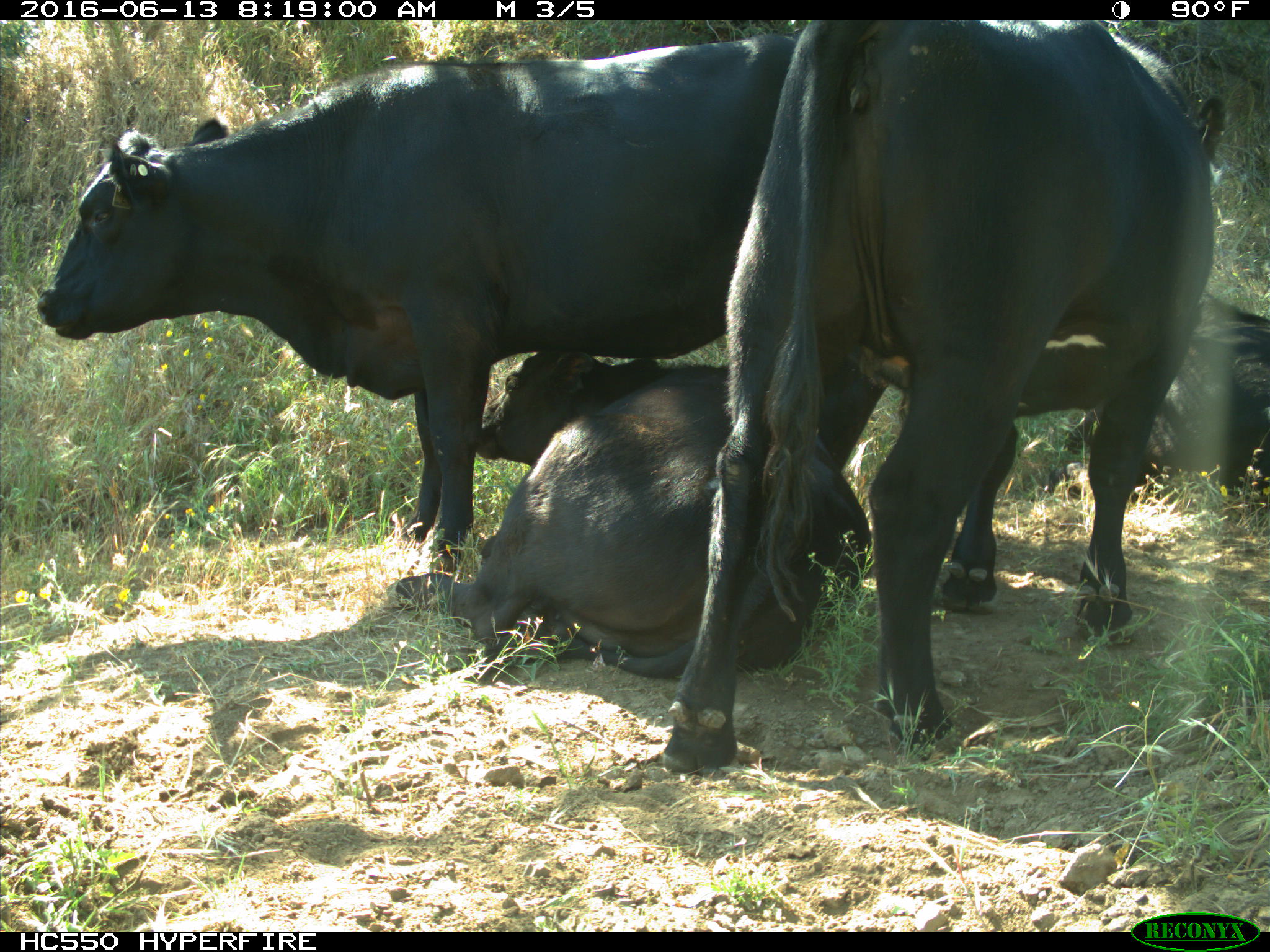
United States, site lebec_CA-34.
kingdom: Animalia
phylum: Chordata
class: Mammalia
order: Artiodactyla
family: Bovidae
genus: Bos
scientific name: Bos taurus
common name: domestic cow